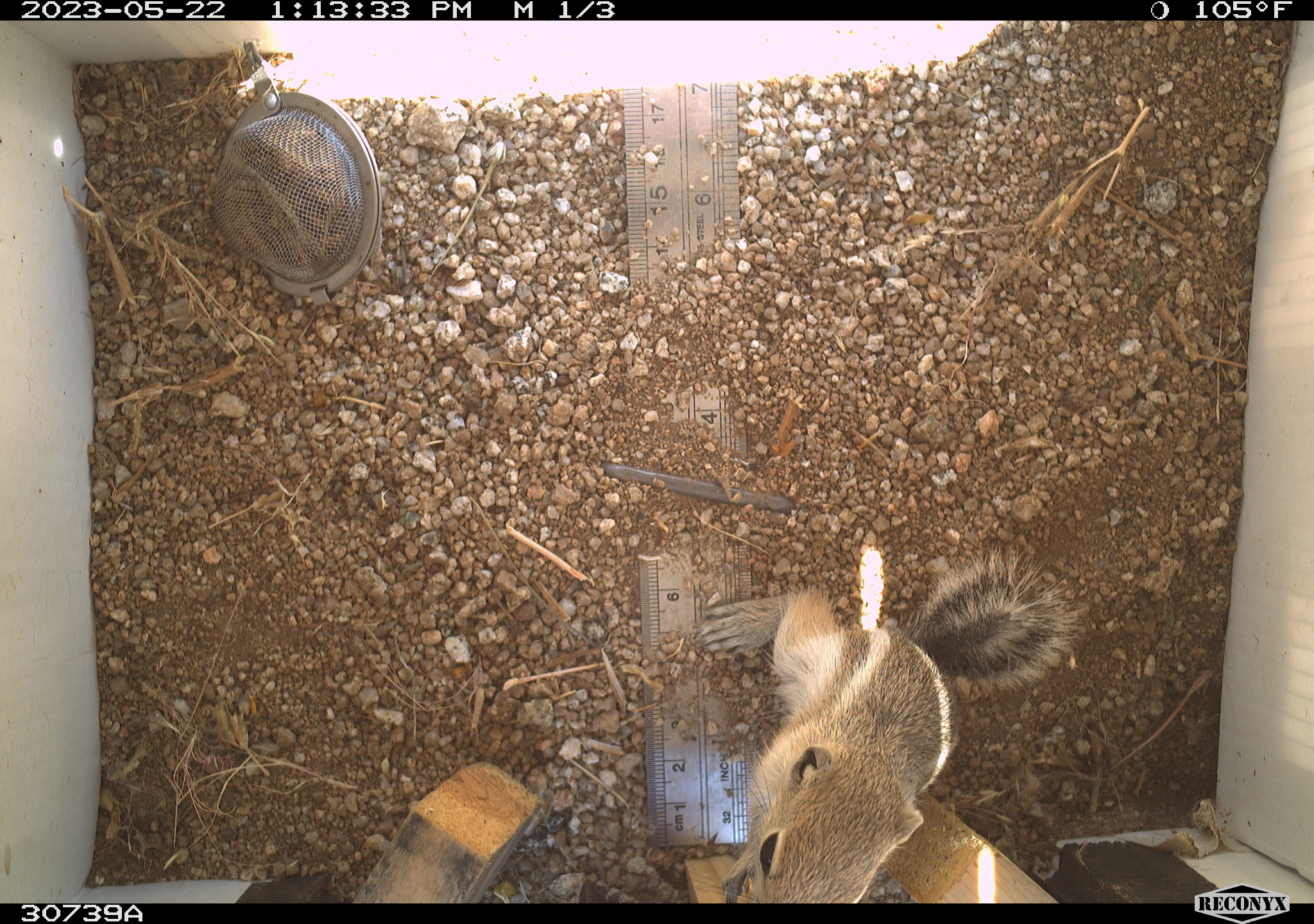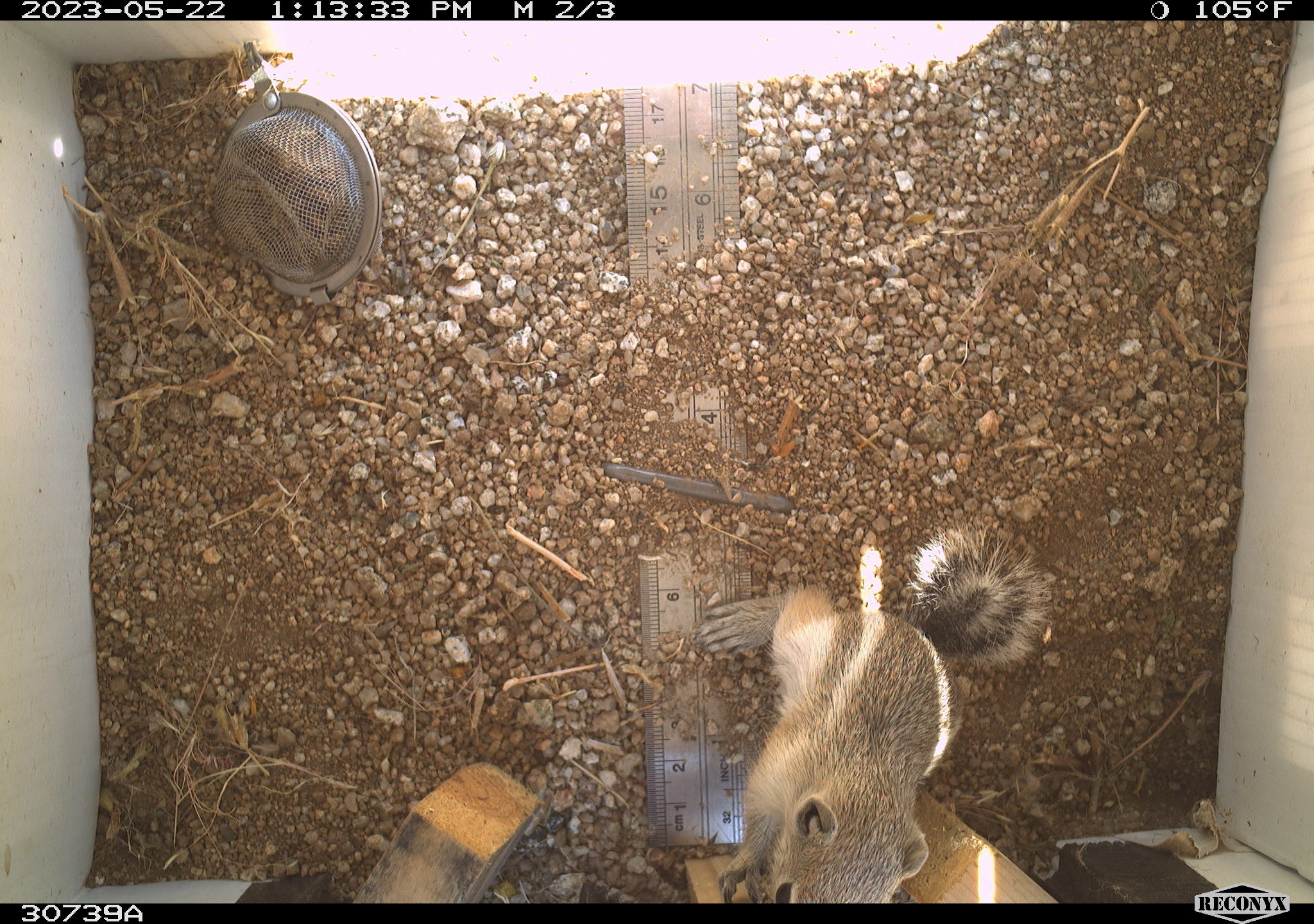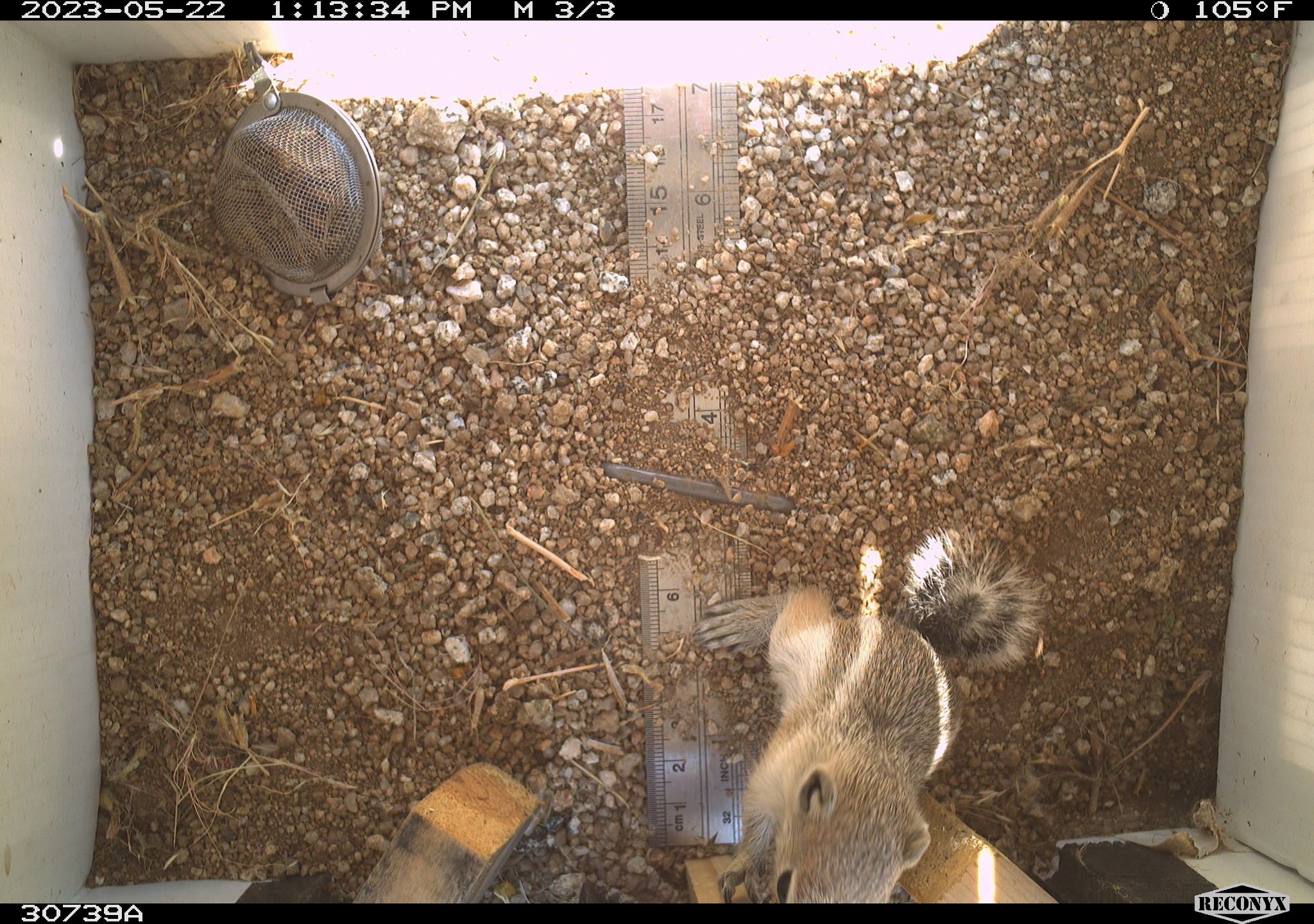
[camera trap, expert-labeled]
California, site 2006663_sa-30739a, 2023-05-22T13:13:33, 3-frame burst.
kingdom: Animalia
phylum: Chordata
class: Mammalia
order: Rodentia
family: Sciuridae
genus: Ammospermophilus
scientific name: Ammospermophilus leucurus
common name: white-tailed antelope squirrel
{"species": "white-tailed antelope squirrel (Ammospermophilus leucurus)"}